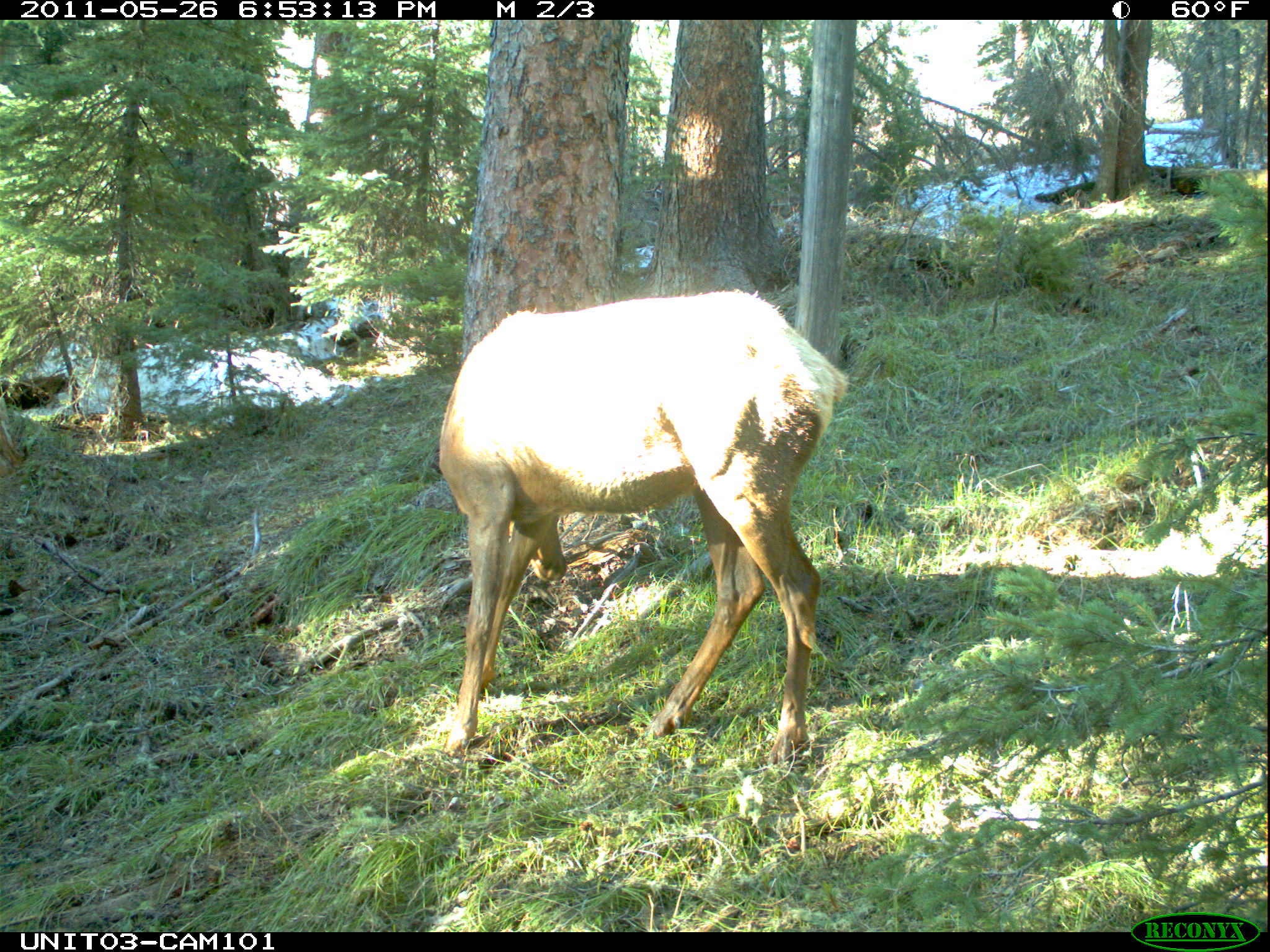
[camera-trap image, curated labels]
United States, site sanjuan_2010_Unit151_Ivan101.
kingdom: Animalia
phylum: Chordata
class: Mammalia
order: Artiodactyla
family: Cervidae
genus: Cervus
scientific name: Cervus elaphus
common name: red deer